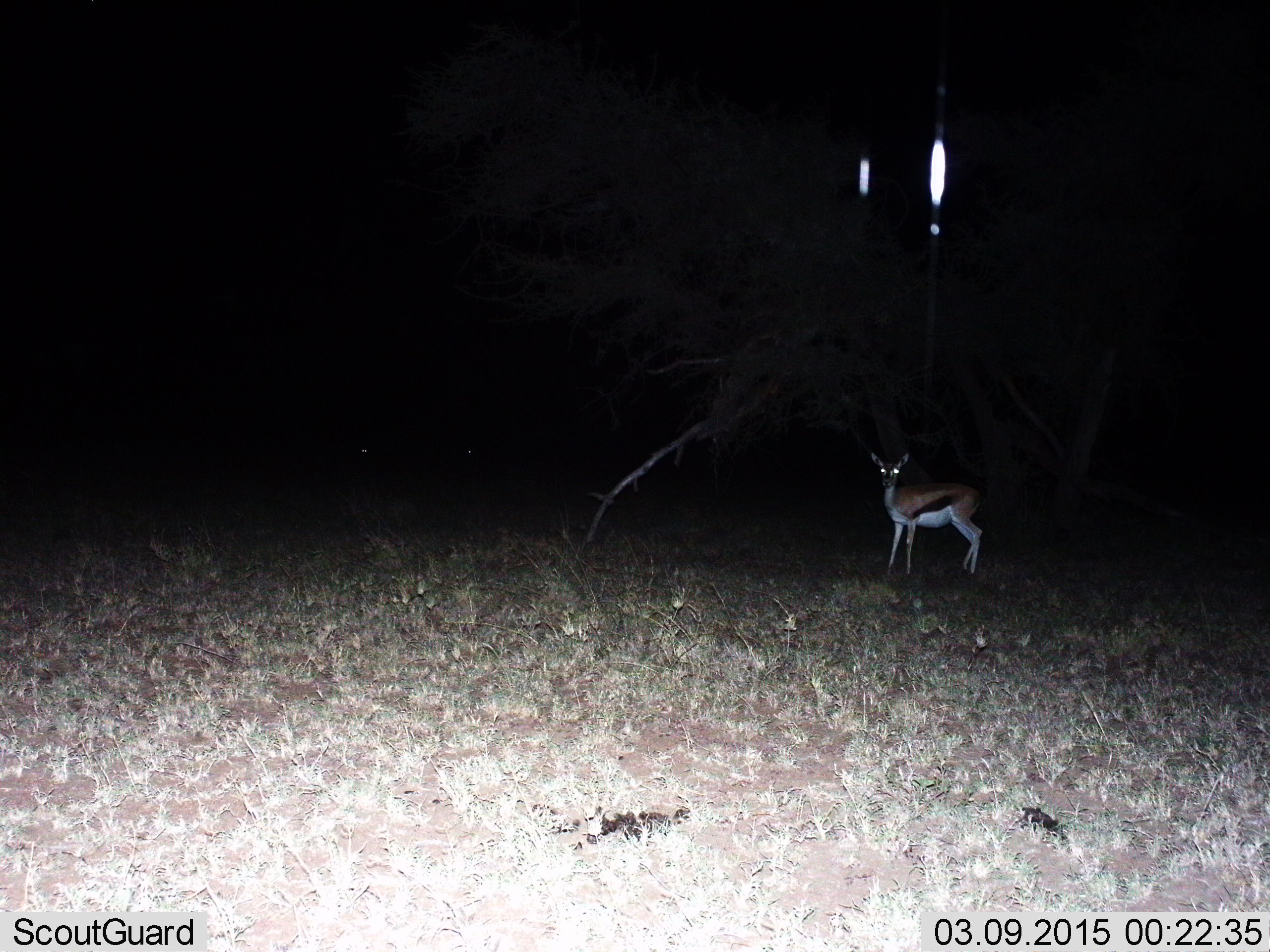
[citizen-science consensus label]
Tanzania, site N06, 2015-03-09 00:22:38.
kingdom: Animalia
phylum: Chordata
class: Mammalia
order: Artiodactyla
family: Bovidae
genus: Eudorcas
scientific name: Eudorcas thomsonii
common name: thomson's gazelle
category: gazellethomsons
Gazellethomsons (thomson's gazelle) (Eudorcas thomsonii), count 1. Behavior (volunteer vote fractions): standing 100%, resting 0%, moving 0%, interacting 0%. Young present (vote fraction): 0%. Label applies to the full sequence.